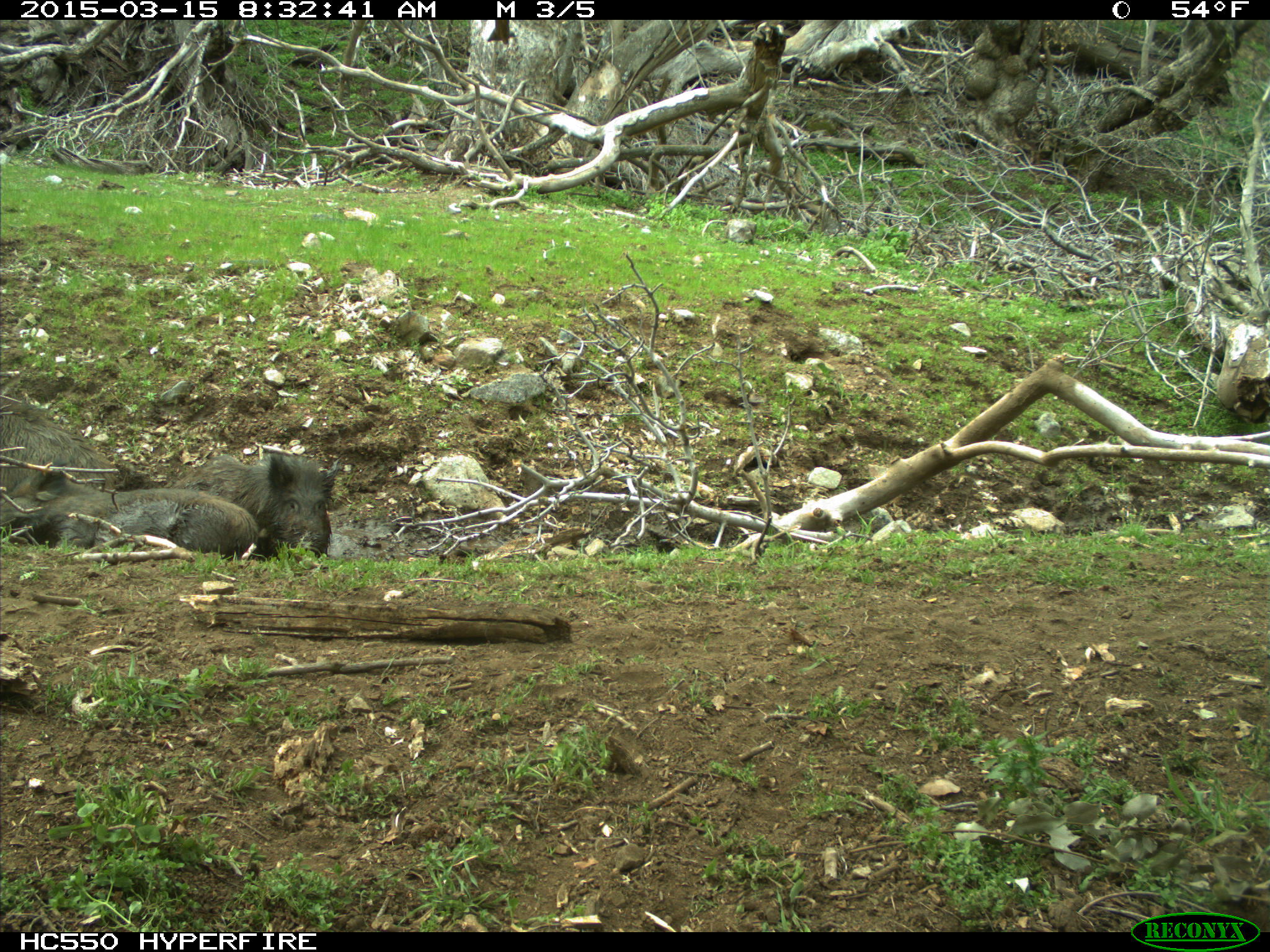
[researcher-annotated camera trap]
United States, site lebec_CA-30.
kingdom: Animalia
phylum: Chordata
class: Mammalia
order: Artiodactyla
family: Suidae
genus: Sus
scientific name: Sus scrofa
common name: wild boar